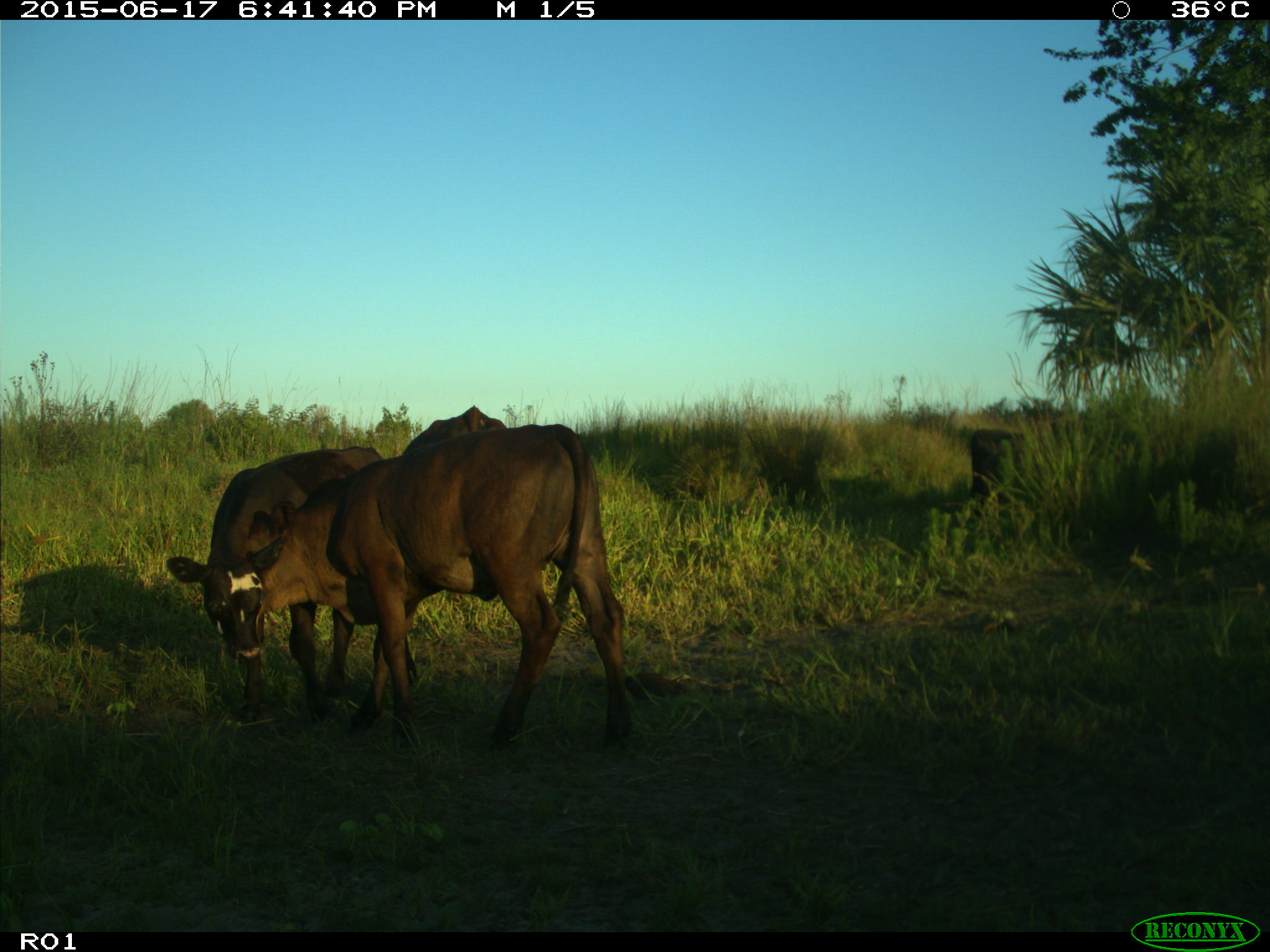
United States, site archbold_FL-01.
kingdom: Animalia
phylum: Chordata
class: Mammalia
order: Artiodactyla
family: Bovidae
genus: Bos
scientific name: Bos taurus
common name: domestic cow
Bos taurus (domestic cow).